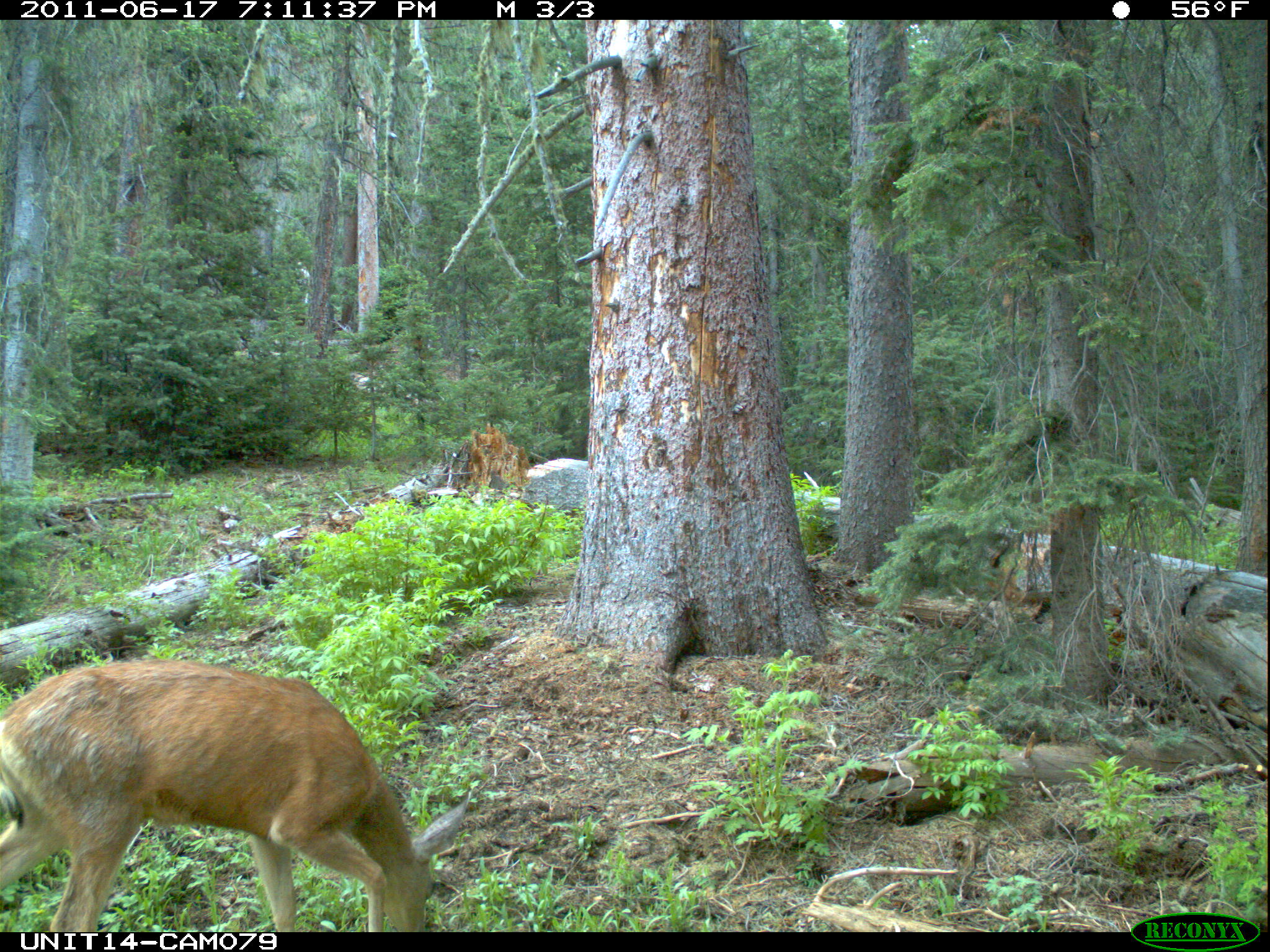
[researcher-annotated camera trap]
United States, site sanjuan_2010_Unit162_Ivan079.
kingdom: Animalia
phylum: Chordata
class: Mammalia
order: Artiodactyla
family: Cervidae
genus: Odocoileus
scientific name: Odocoileus hemionus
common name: mule deer